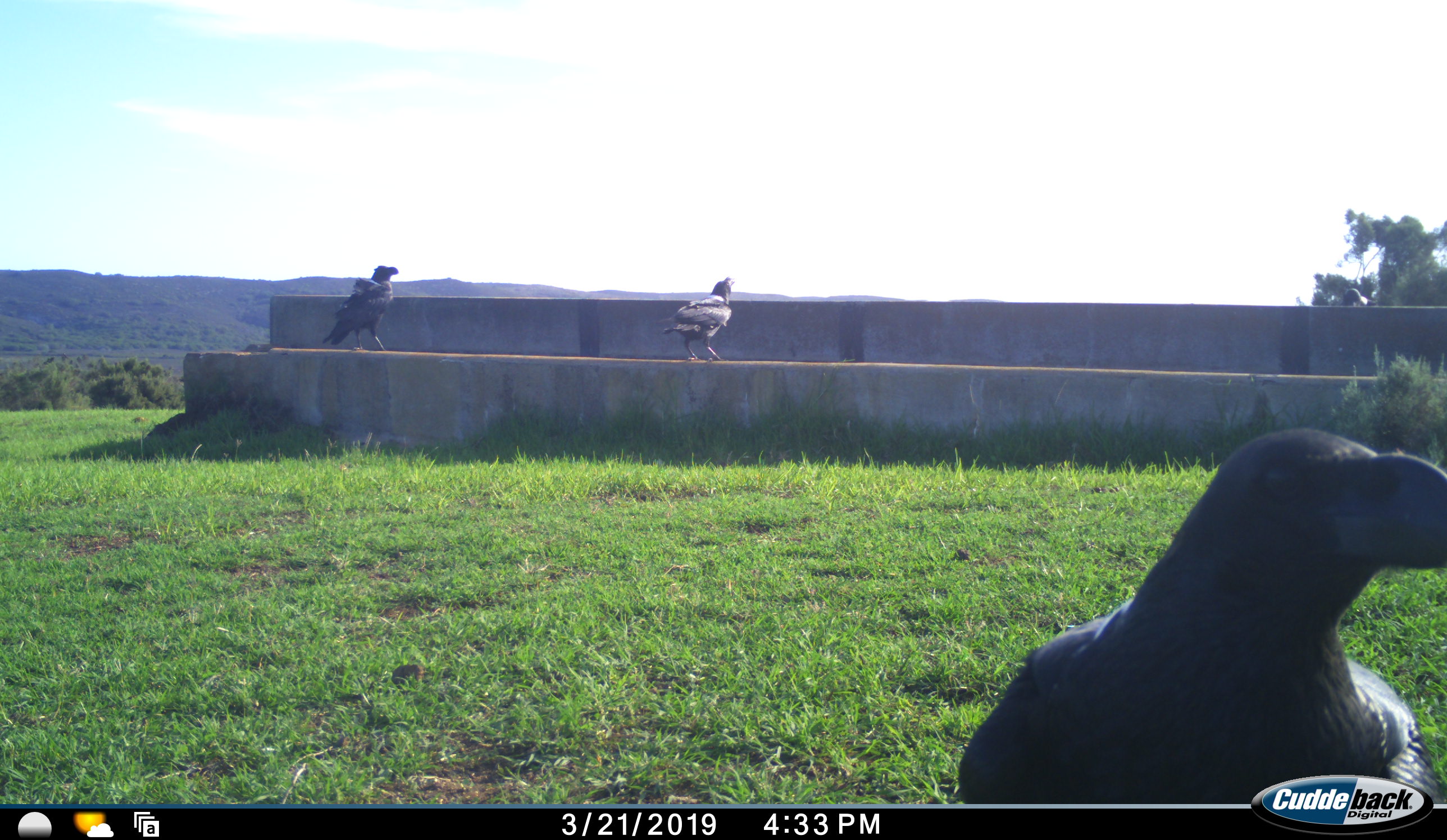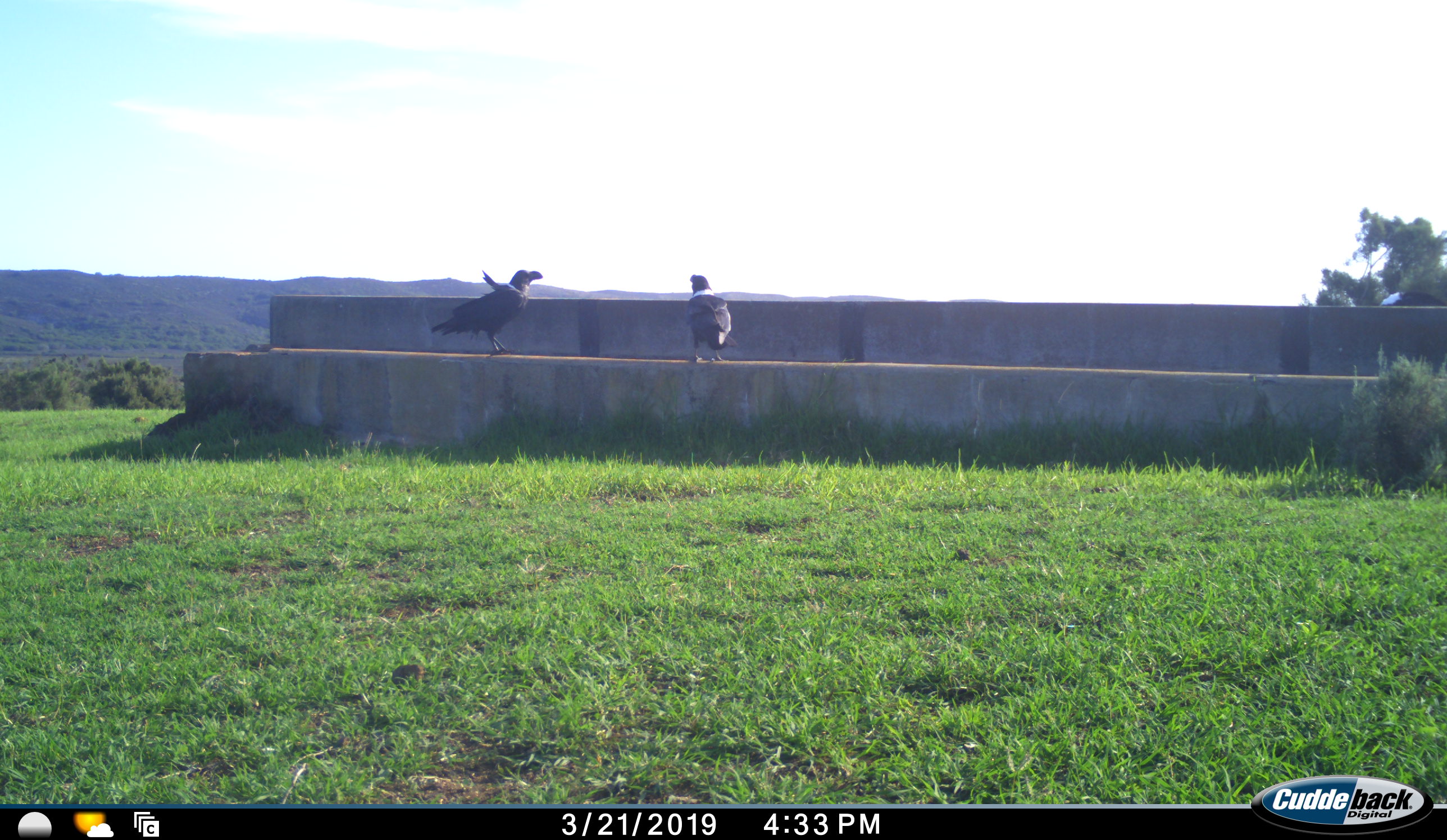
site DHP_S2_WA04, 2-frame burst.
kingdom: Animalia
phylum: Chordata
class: Aves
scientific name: Aves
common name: bird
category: birdother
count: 3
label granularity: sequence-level